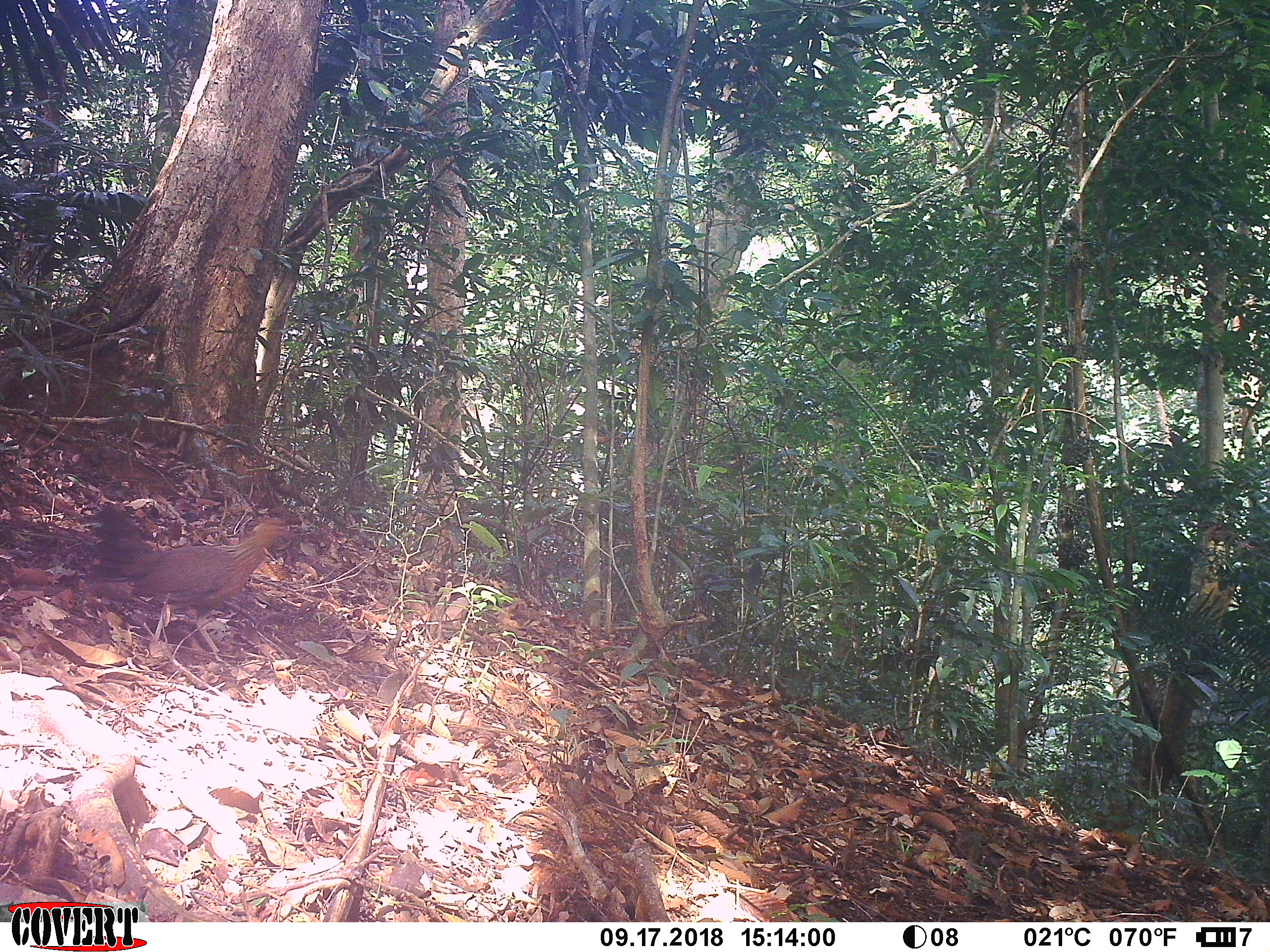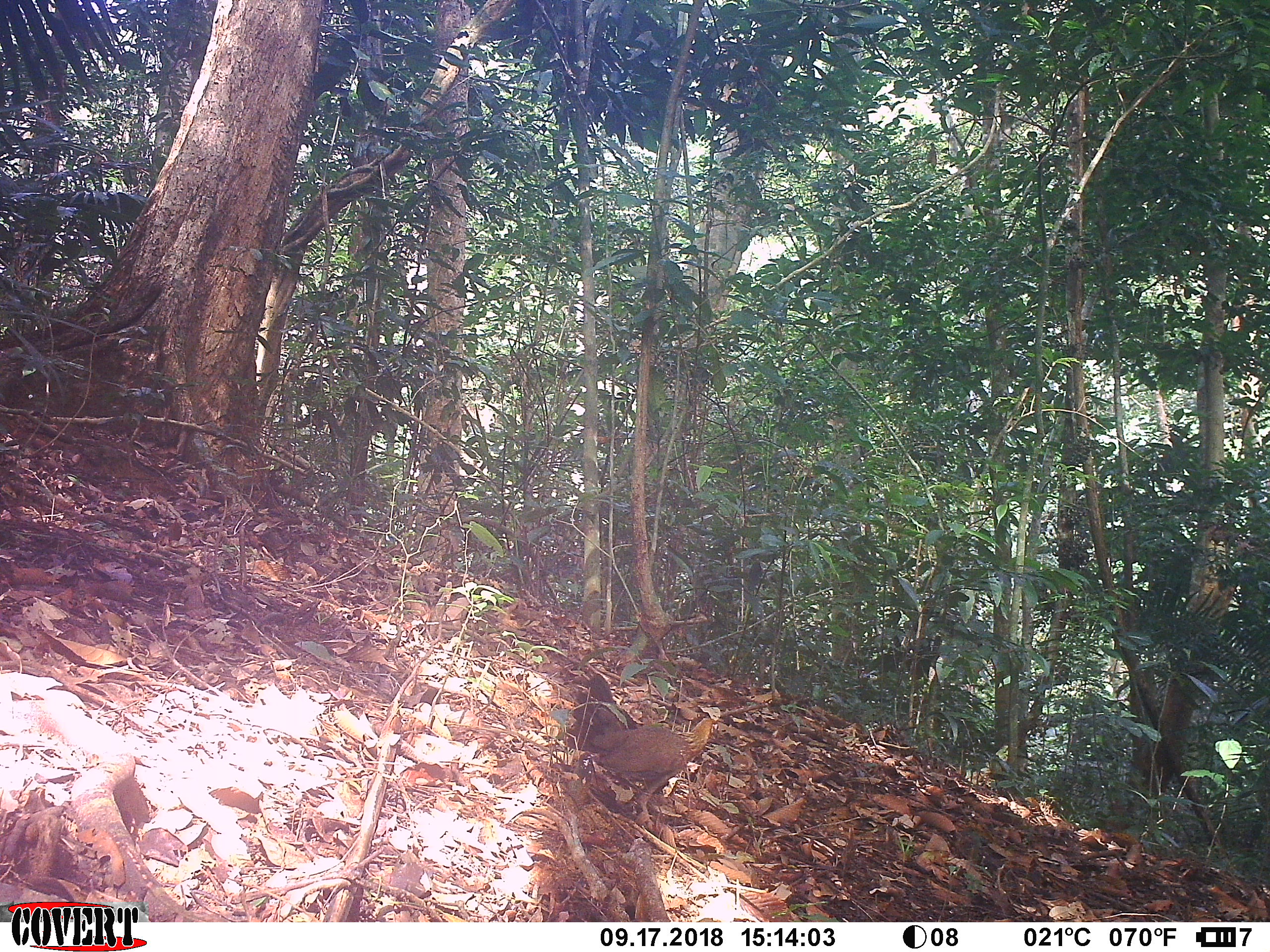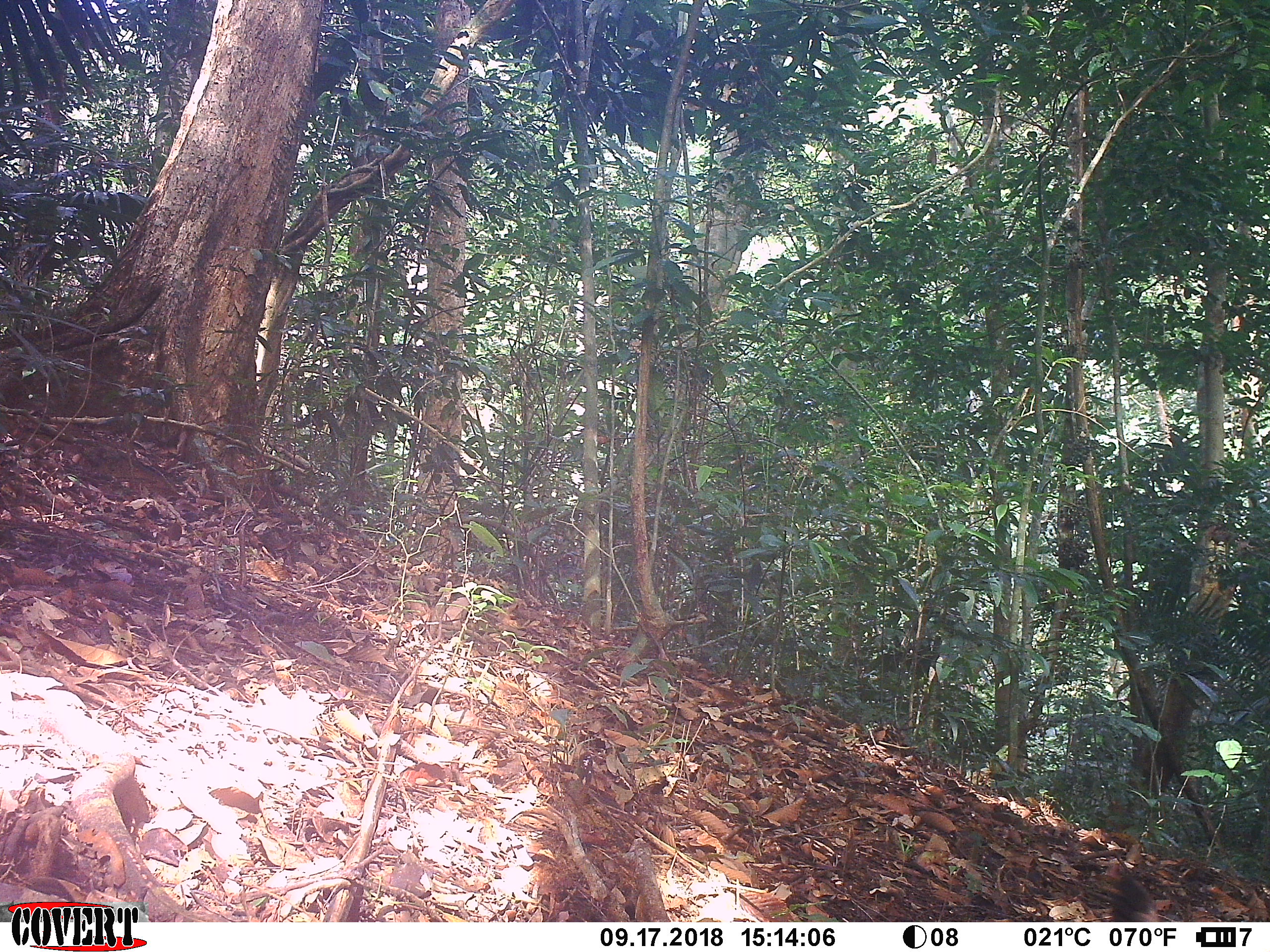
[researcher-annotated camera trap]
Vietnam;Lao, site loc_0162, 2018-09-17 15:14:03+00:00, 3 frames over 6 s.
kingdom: Animalia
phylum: Chordata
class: Aves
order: Galliformes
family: Phasianidae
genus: Gallus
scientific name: Gallus gallus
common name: red junglefowl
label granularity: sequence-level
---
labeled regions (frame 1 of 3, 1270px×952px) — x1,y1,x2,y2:
red junglefowl: 88,502,298,616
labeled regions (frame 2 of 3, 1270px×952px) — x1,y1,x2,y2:
red junglefowl: 565,672,717,821